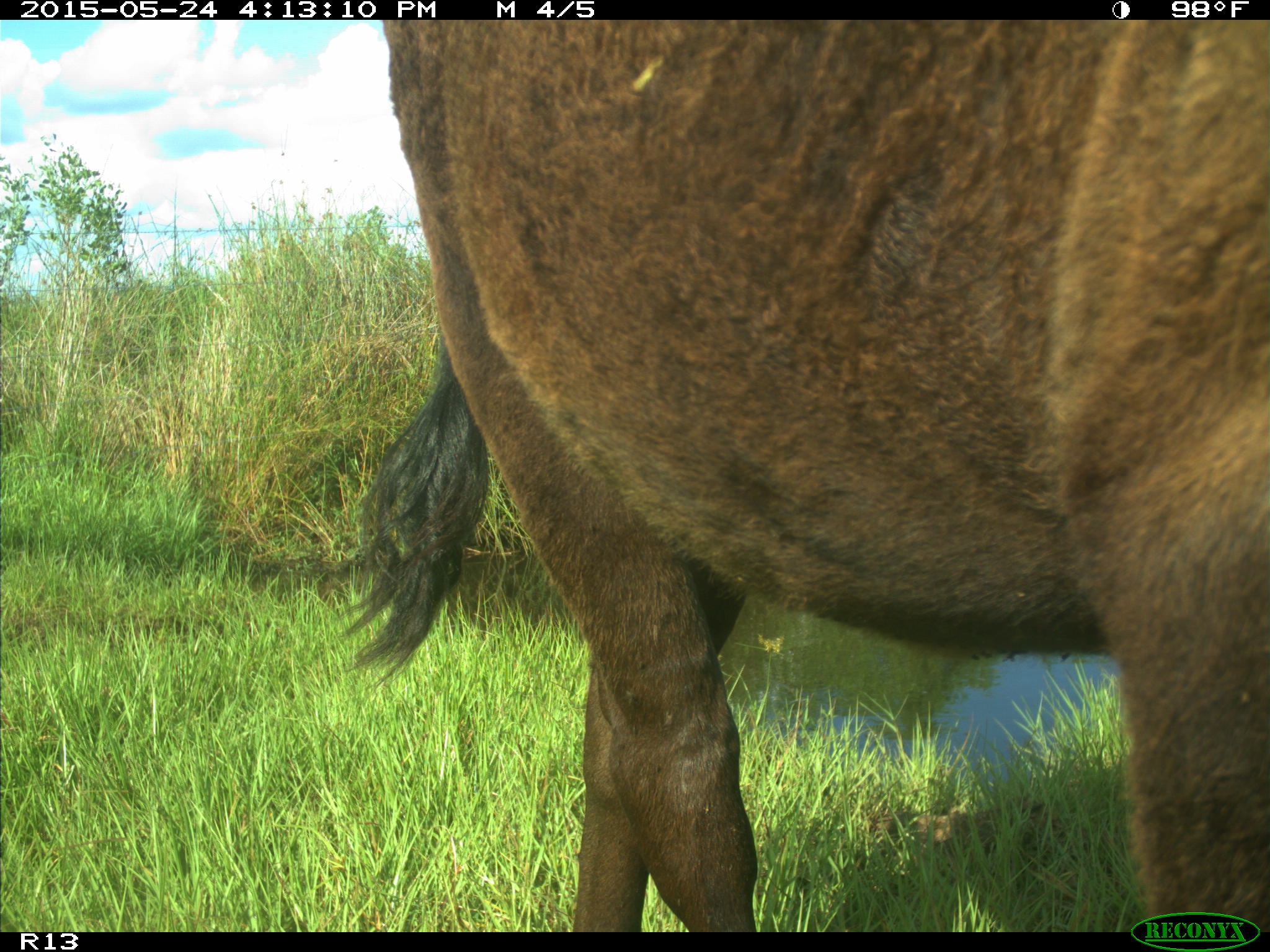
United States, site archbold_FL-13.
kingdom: Animalia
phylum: Chordata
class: Mammalia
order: Artiodactyla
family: Bovidae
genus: Bos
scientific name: Bos taurus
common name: domestic cow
Bos taurus (domestic cow).